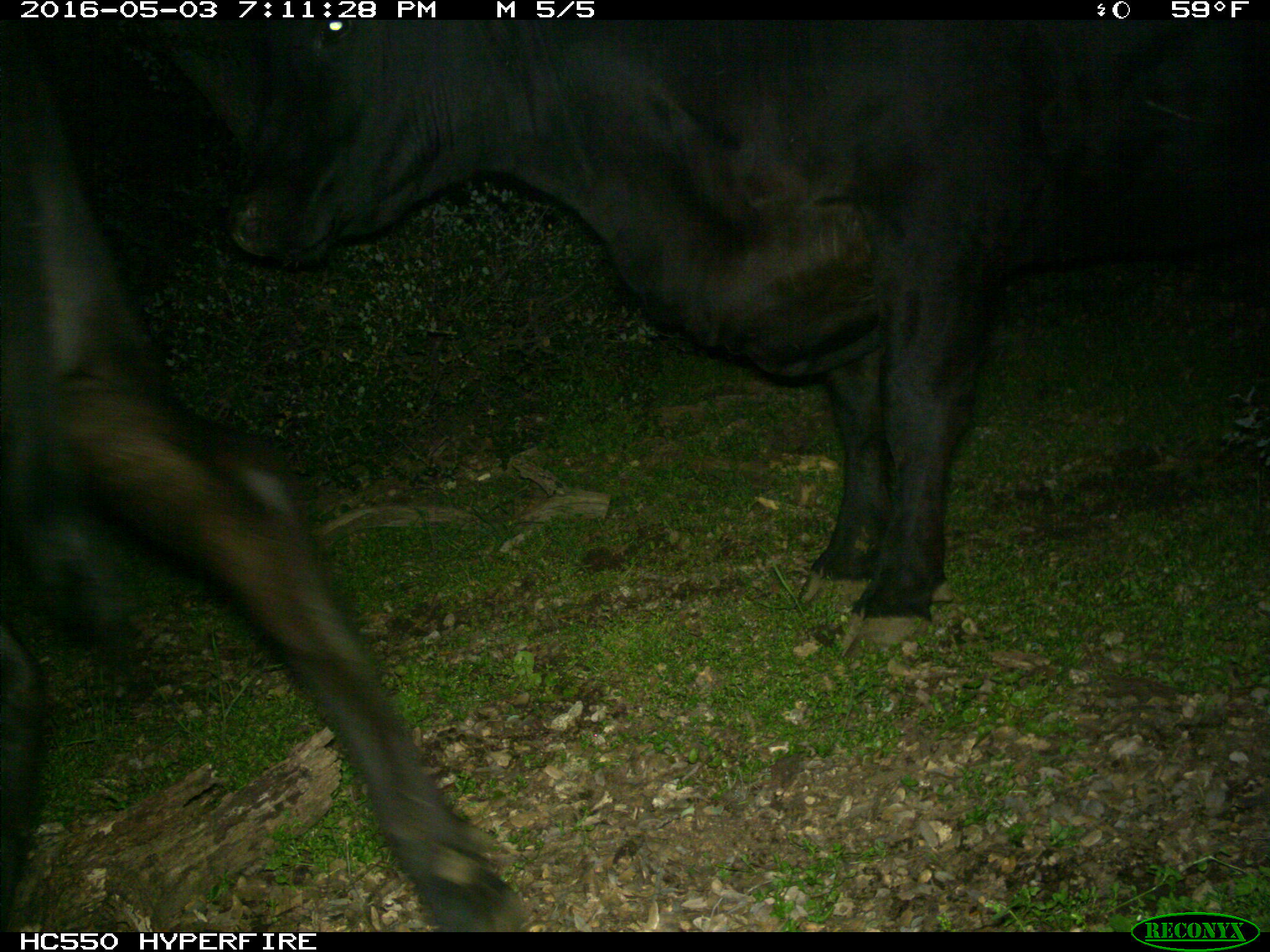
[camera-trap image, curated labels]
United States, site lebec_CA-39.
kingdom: Animalia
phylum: Chordata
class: Mammalia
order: Artiodactyla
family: Bovidae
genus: Bos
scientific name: Bos taurus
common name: domestic cow